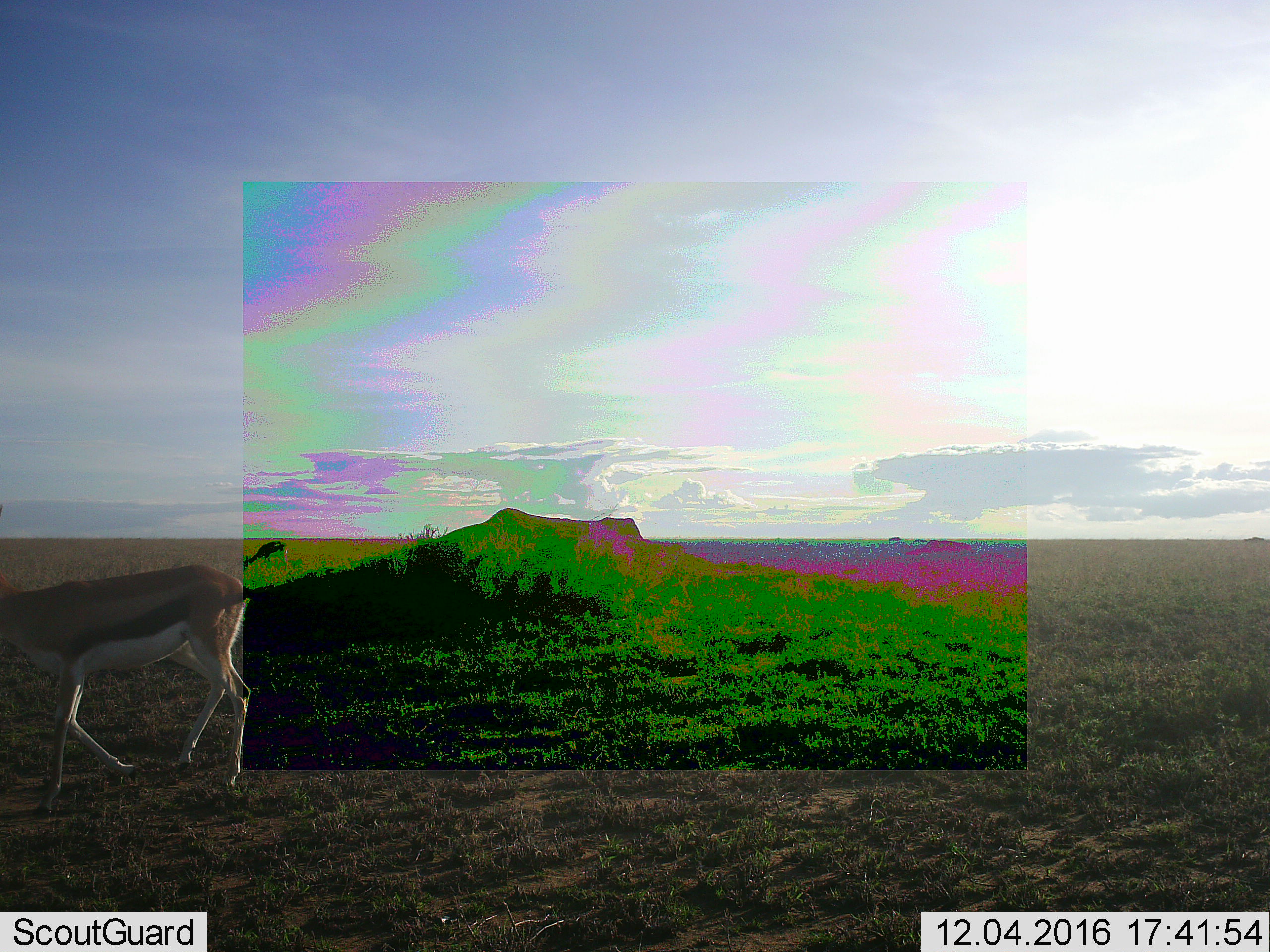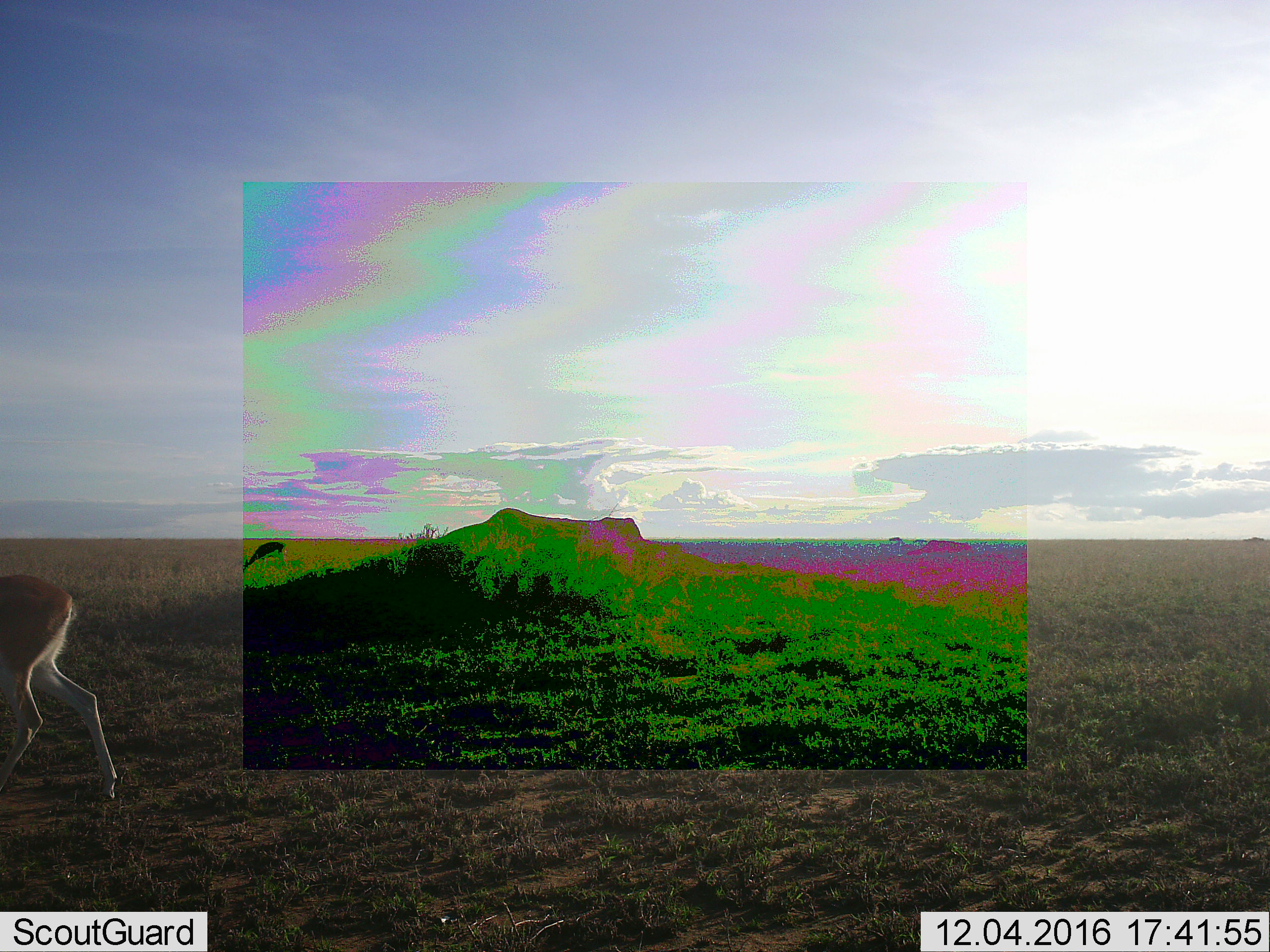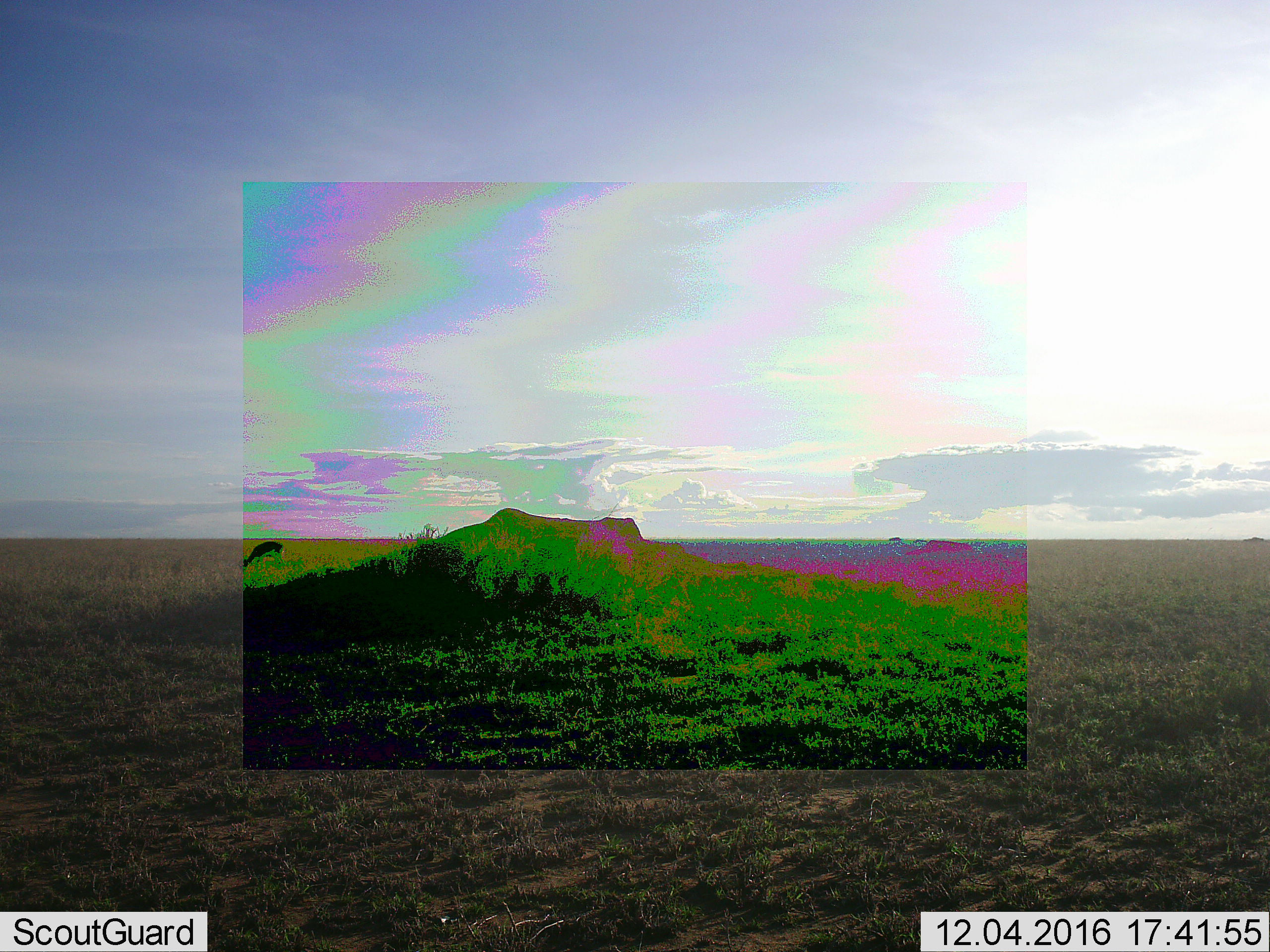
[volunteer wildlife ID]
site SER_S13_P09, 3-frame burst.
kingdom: Animalia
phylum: Chordata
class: Mammalia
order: Artiodactyla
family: Bovidae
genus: Eudorcas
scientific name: Eudorcas thomsonii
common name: thomson's gazelle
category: gazellethomsons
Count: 2.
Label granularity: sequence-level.